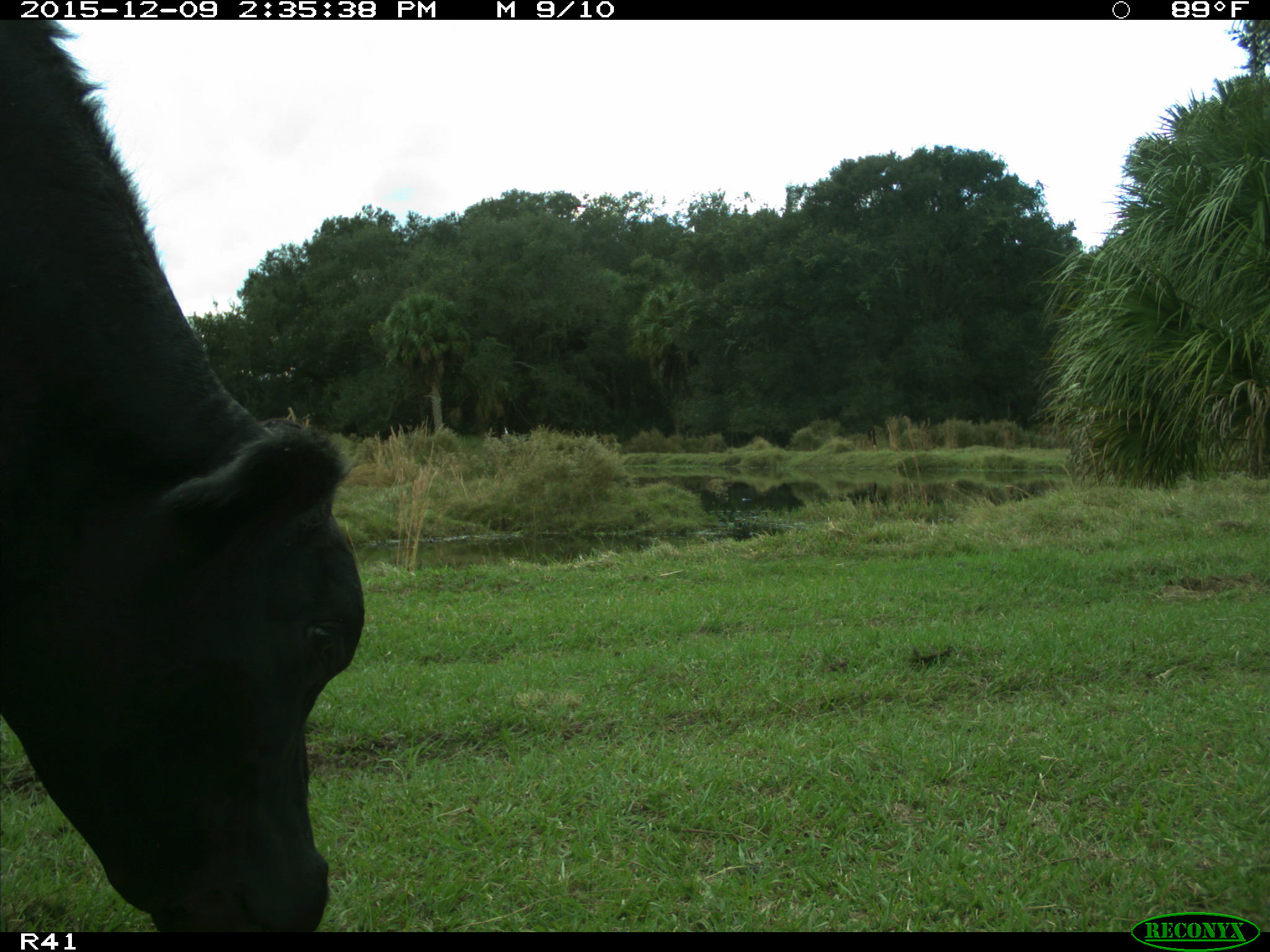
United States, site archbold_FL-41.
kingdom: Animalia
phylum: Chordata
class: Mammalia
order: Artiodactyla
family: Bovidae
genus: Bos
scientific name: Bos taurus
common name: domestic cow